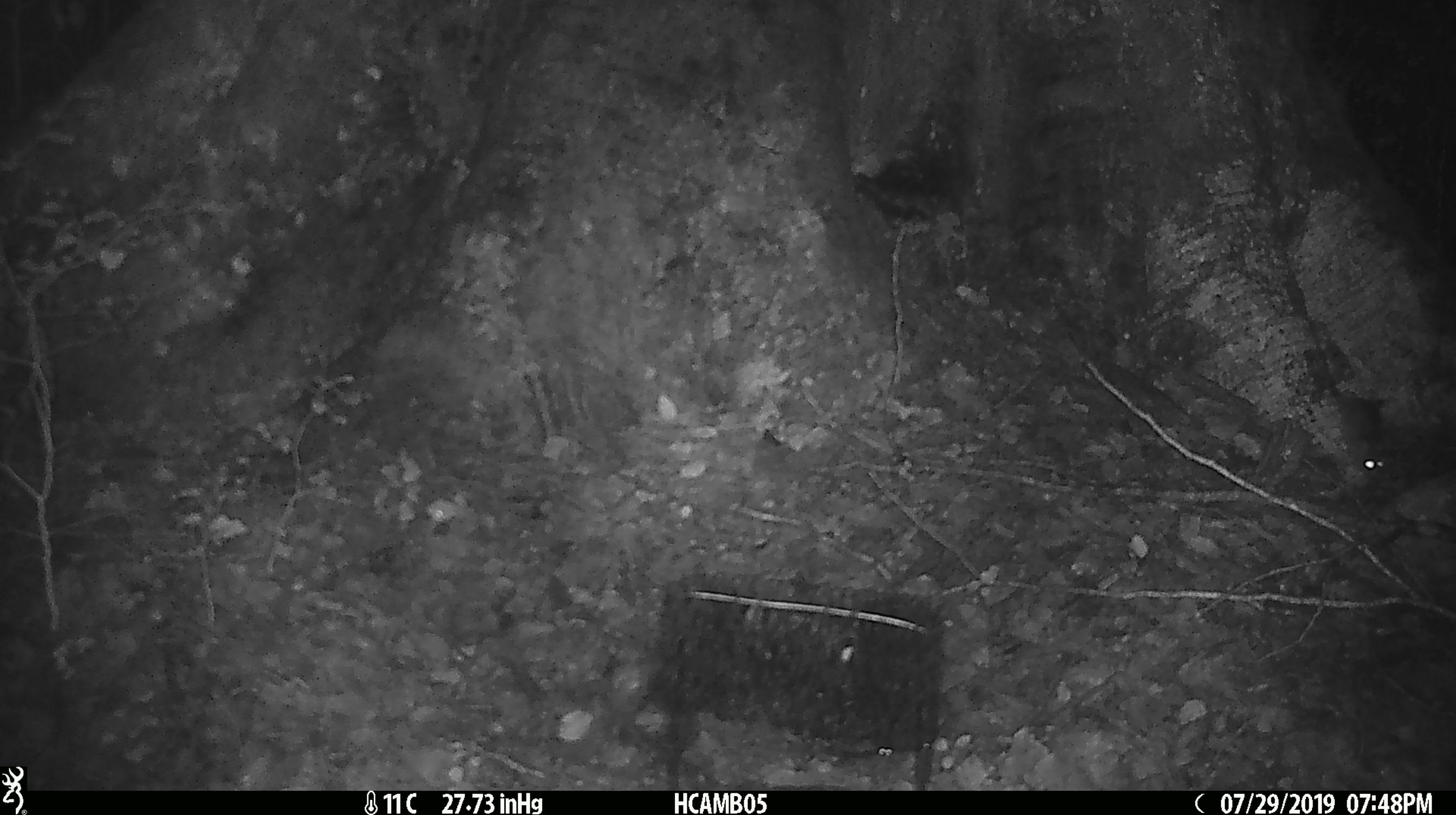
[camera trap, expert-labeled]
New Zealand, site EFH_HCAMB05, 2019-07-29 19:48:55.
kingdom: Animalia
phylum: Chordata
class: Mammalia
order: Rodentia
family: Muridae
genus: Mus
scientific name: Mus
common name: mouse